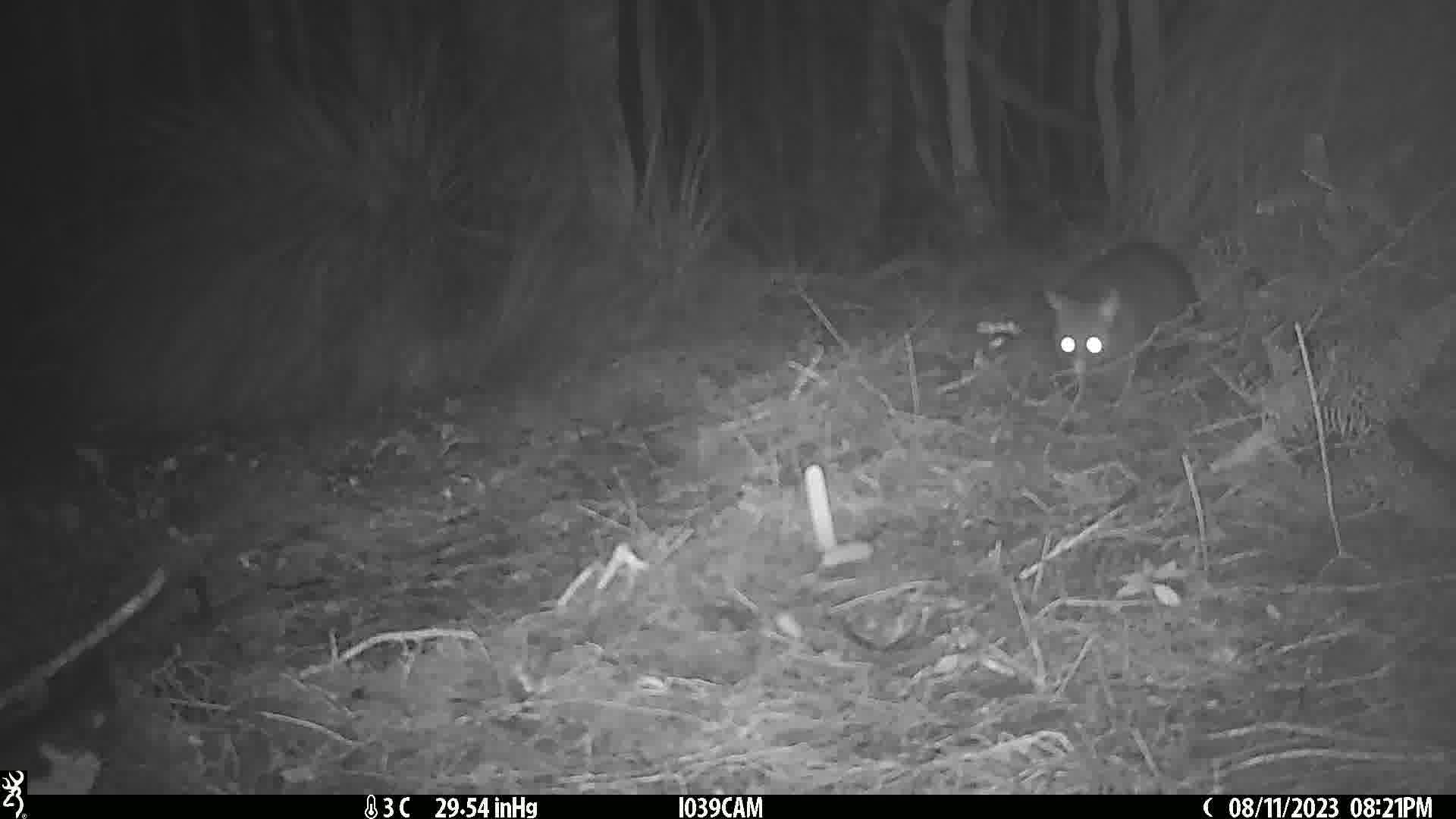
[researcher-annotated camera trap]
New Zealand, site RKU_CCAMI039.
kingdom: Animalia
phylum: Chordata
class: Mammalia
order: Diprotodontia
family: Phalangeridae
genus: Trichosurus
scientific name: Trichosurus vulpecula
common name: common brushtail possum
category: possum